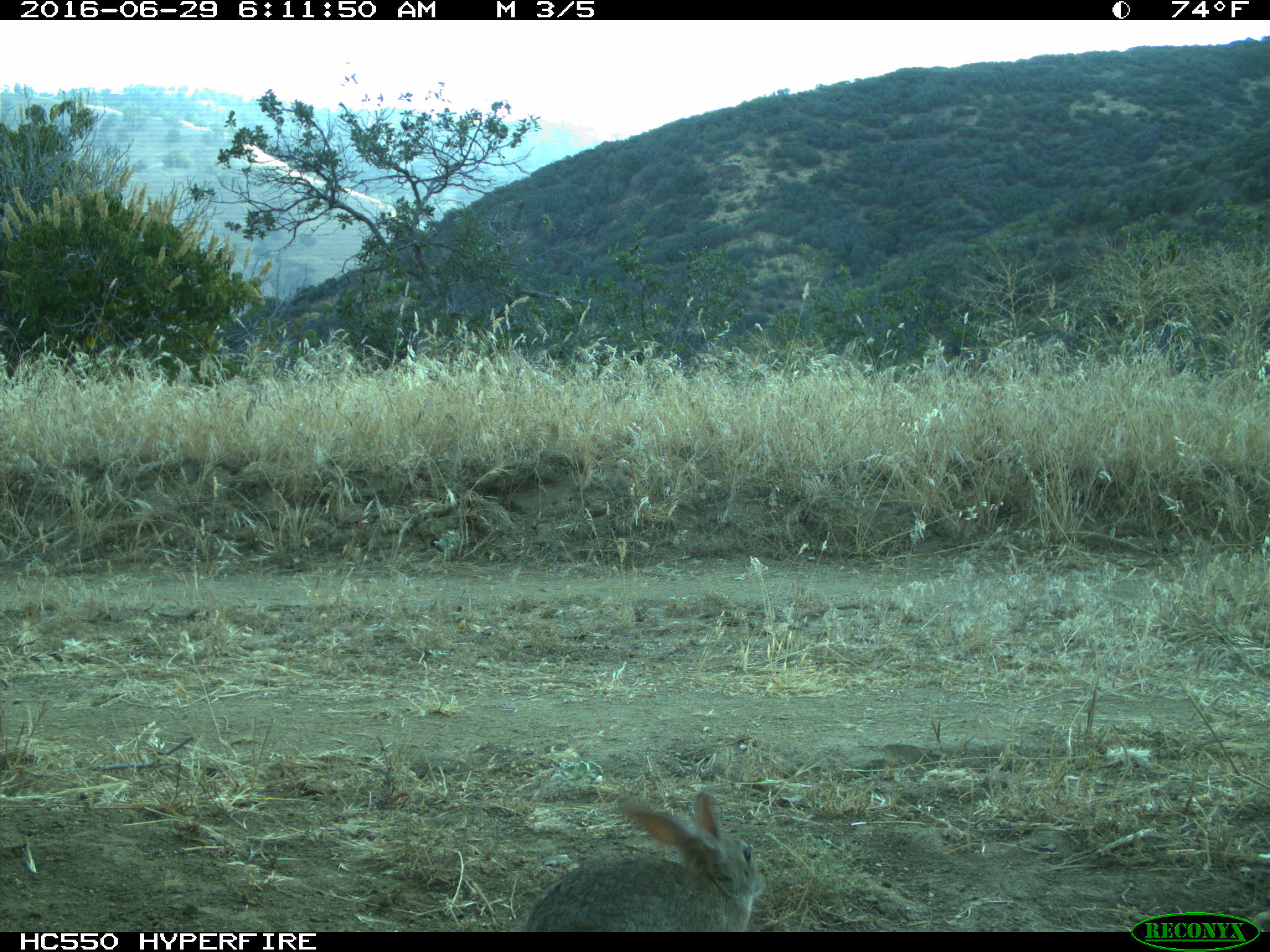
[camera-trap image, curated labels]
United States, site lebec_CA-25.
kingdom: Animalia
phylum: Chordata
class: Mammalia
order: Lagomorpha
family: Leporidae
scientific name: Leporidae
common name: rabbits and hares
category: unidentified rabbit